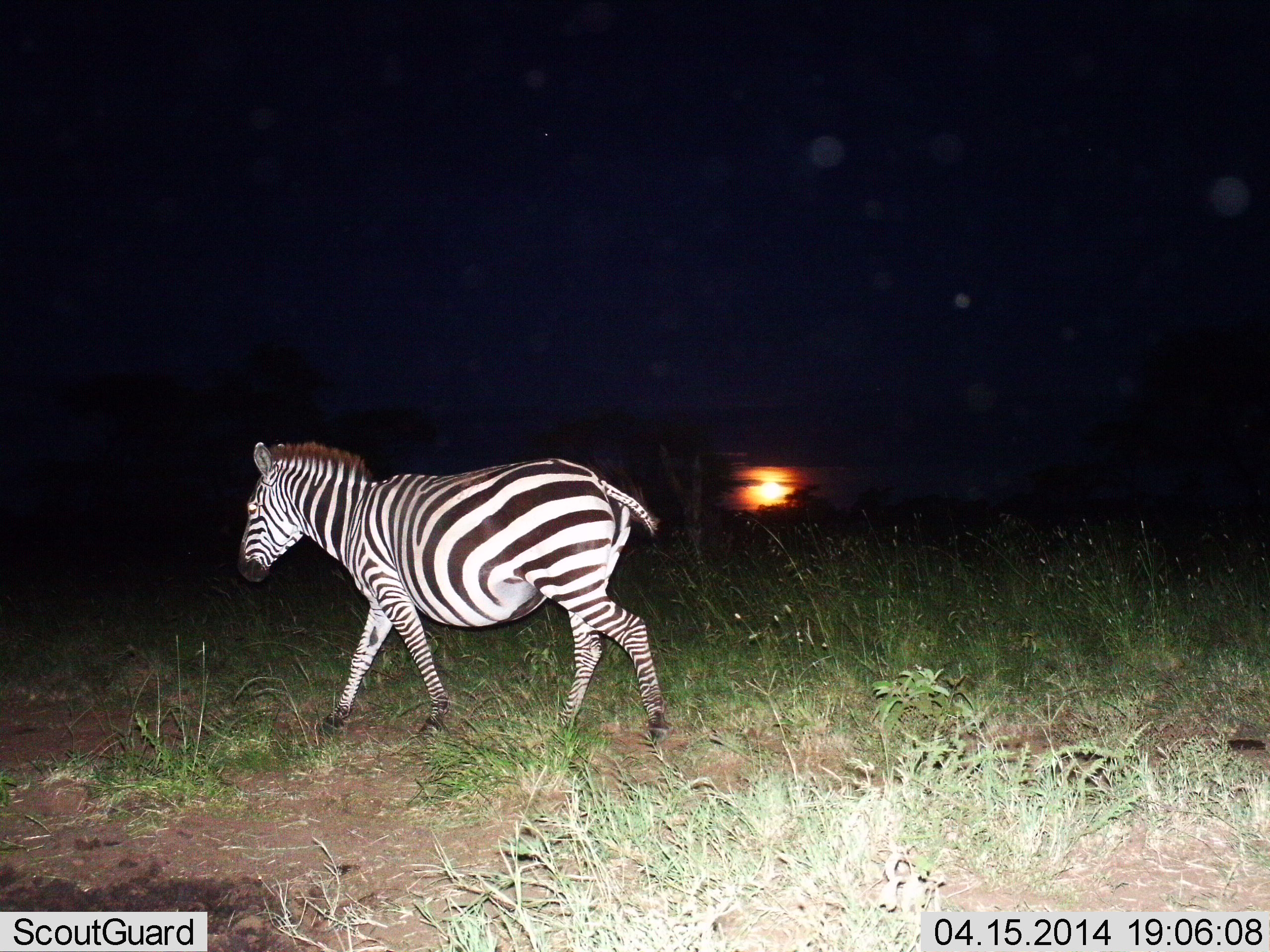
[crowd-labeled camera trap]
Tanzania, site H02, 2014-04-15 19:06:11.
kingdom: Animalia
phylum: Chordata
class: Mammalia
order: Perissodactyla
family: Equidae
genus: Equus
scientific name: Equus quagga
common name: plains zebra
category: zebra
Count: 1.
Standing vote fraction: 0%.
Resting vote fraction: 0%.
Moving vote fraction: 100%.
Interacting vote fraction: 0%.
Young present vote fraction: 0%.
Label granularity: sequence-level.